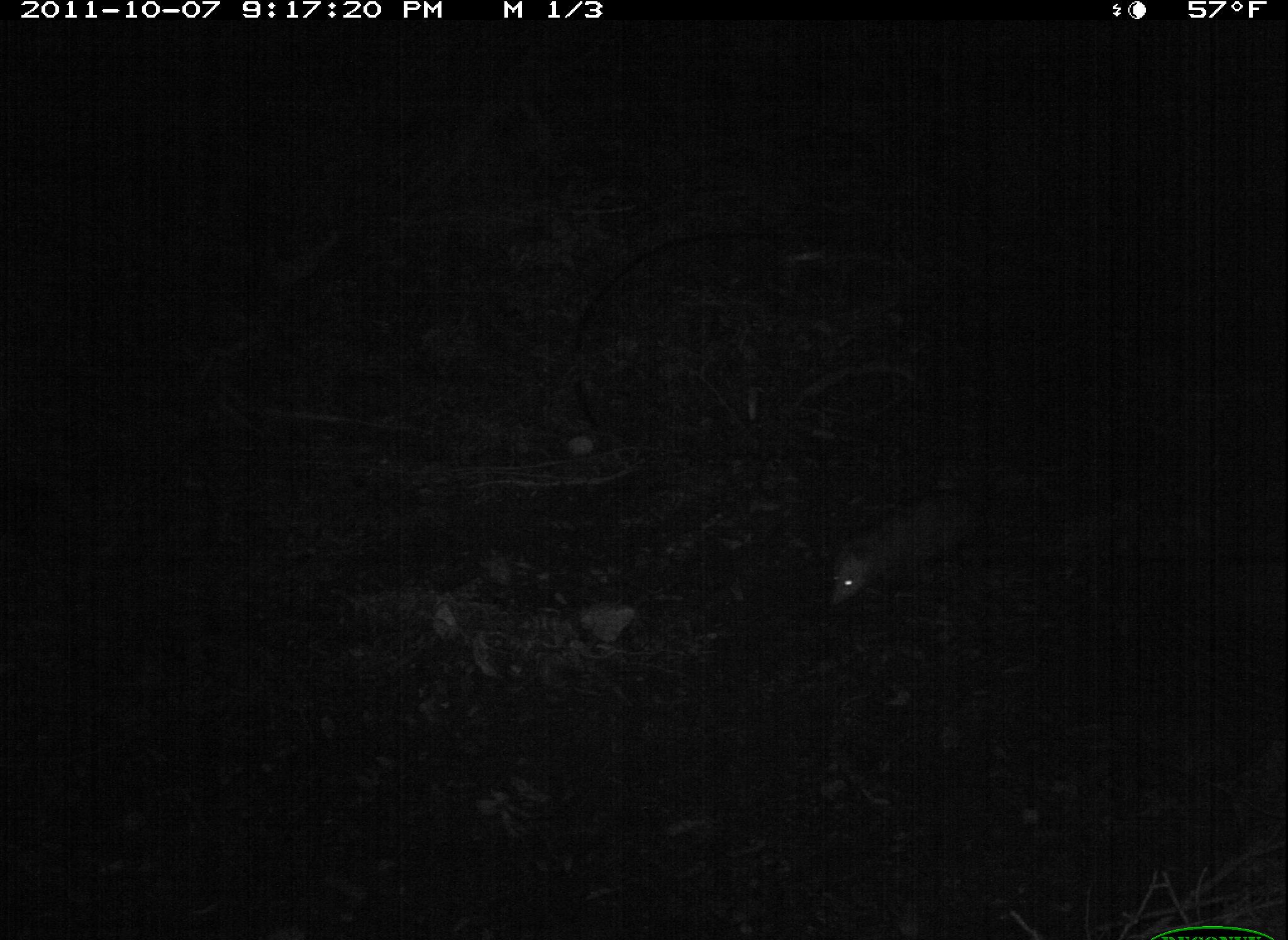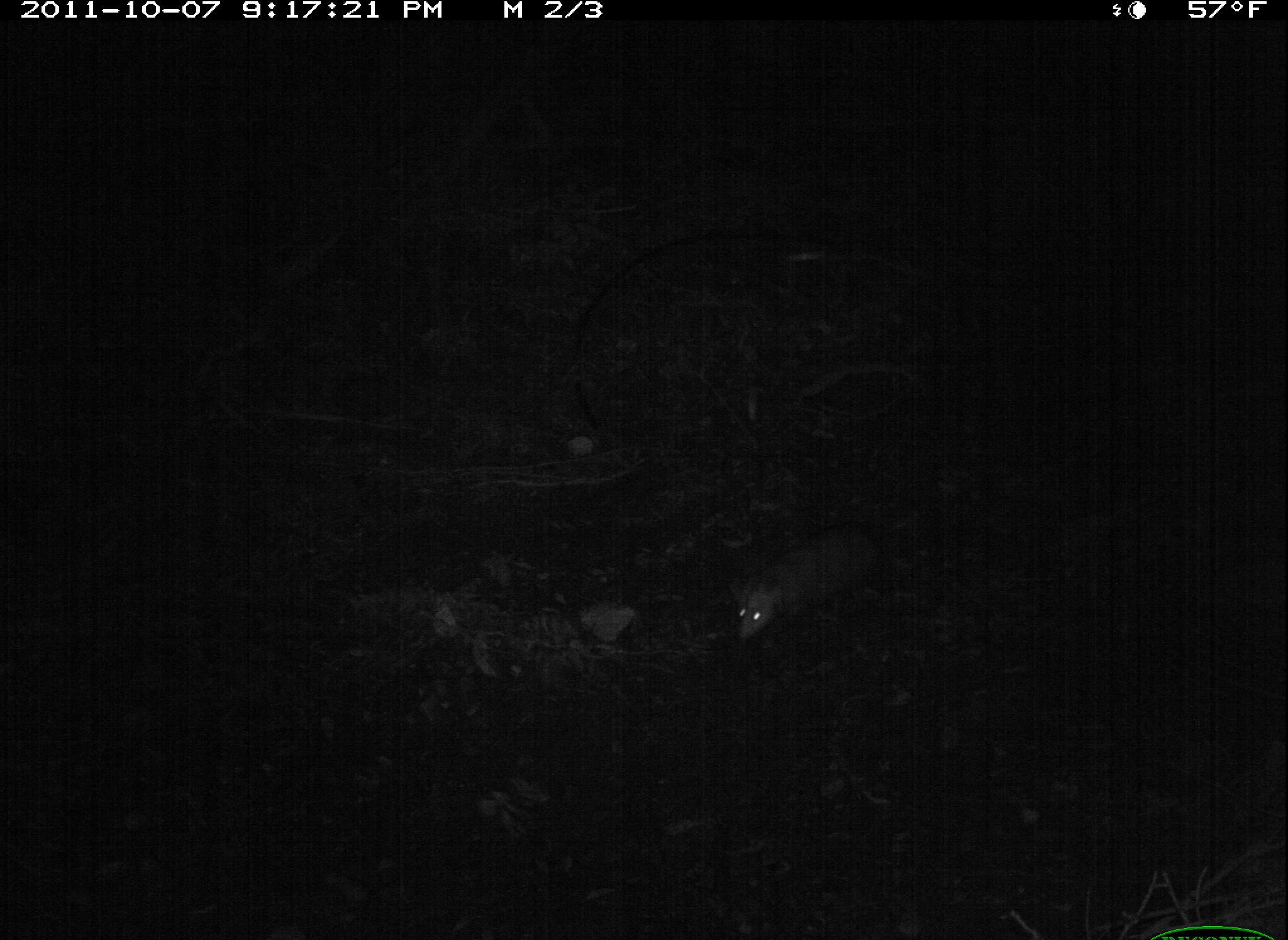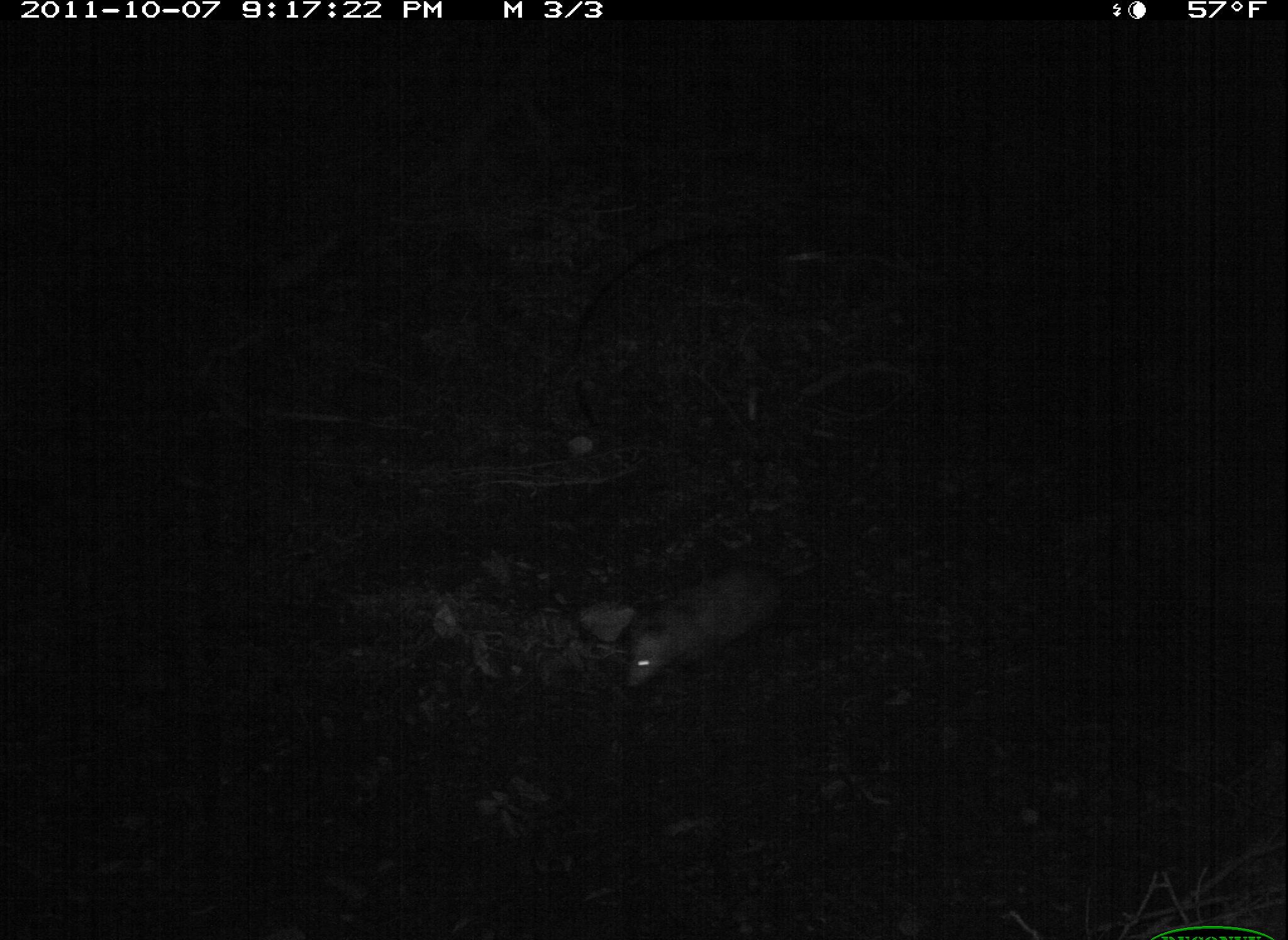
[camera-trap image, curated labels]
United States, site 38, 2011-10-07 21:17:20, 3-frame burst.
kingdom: Animalia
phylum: Chordata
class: Mammalia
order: Didelphimorphia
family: Didelphidae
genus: Didelphis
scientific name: Didelphis virginiana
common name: virginia opossum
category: opossum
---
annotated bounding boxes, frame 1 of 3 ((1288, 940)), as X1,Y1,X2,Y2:
opossum: 813,498,1000,630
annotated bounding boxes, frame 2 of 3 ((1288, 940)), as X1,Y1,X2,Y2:
opossum: 700,536,873,689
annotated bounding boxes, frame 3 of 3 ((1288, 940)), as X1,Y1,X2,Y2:
opossum: 605,548,826,704